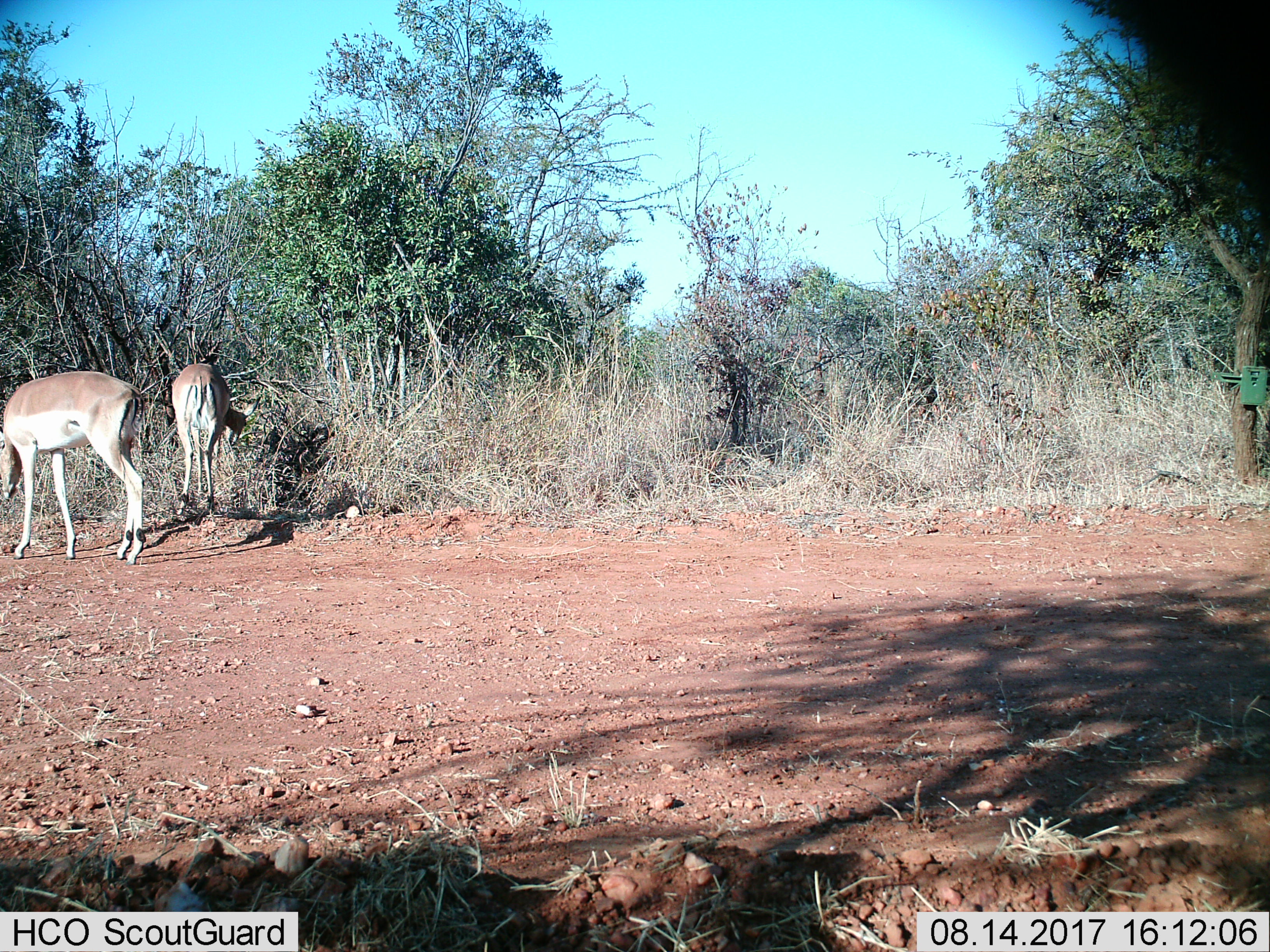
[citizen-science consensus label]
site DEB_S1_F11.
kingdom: Animalia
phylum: Chordata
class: Mammalia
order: Artiodactyla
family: Bovidae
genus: Aepyceros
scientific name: Aepyceros melampus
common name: impala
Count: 2.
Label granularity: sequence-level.